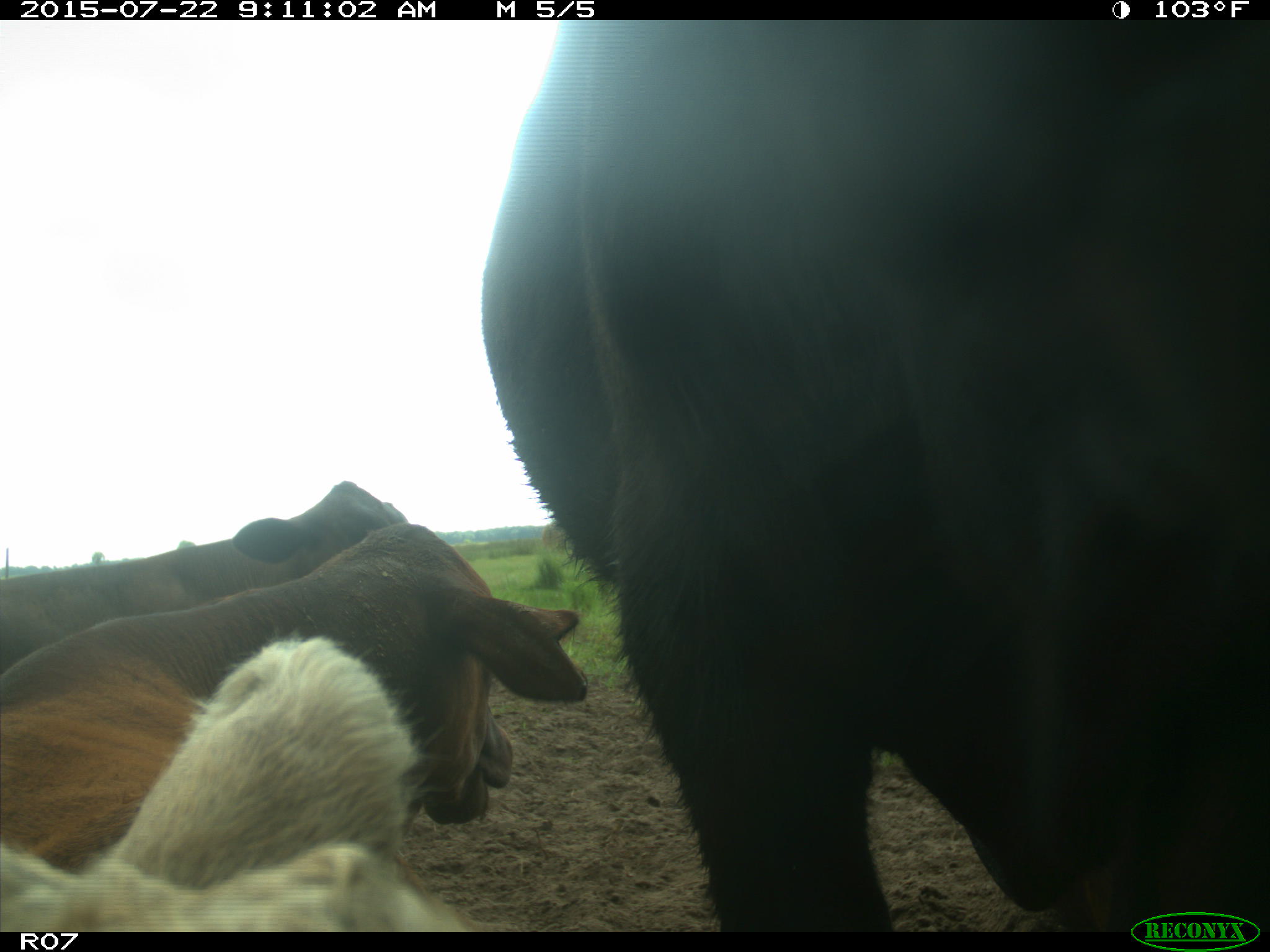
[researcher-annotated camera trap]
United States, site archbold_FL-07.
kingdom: Animalia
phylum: Chordata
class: Mammalia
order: Artiodactyla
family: Suidae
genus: Sus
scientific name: Sus scrofa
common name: wild boar